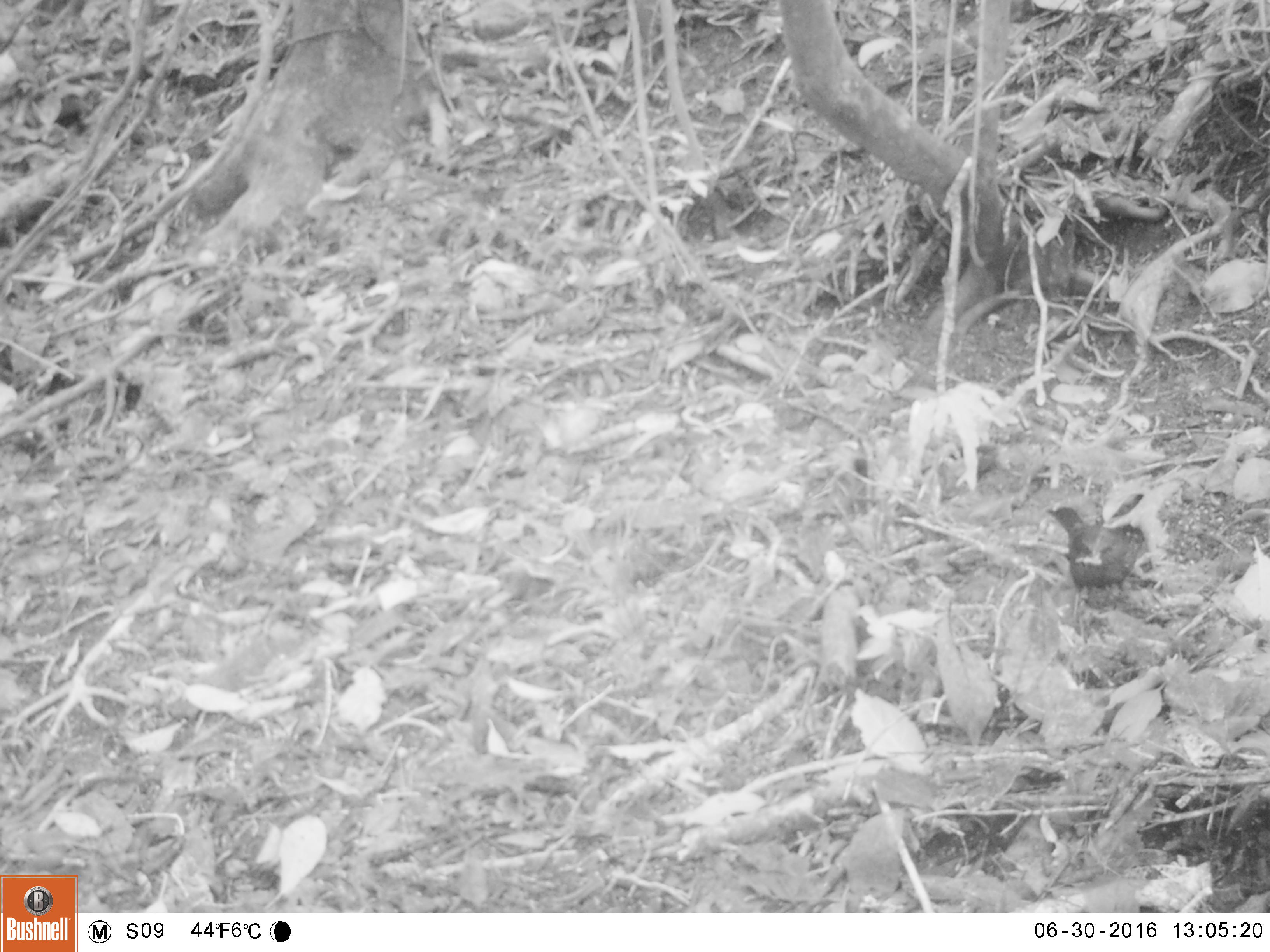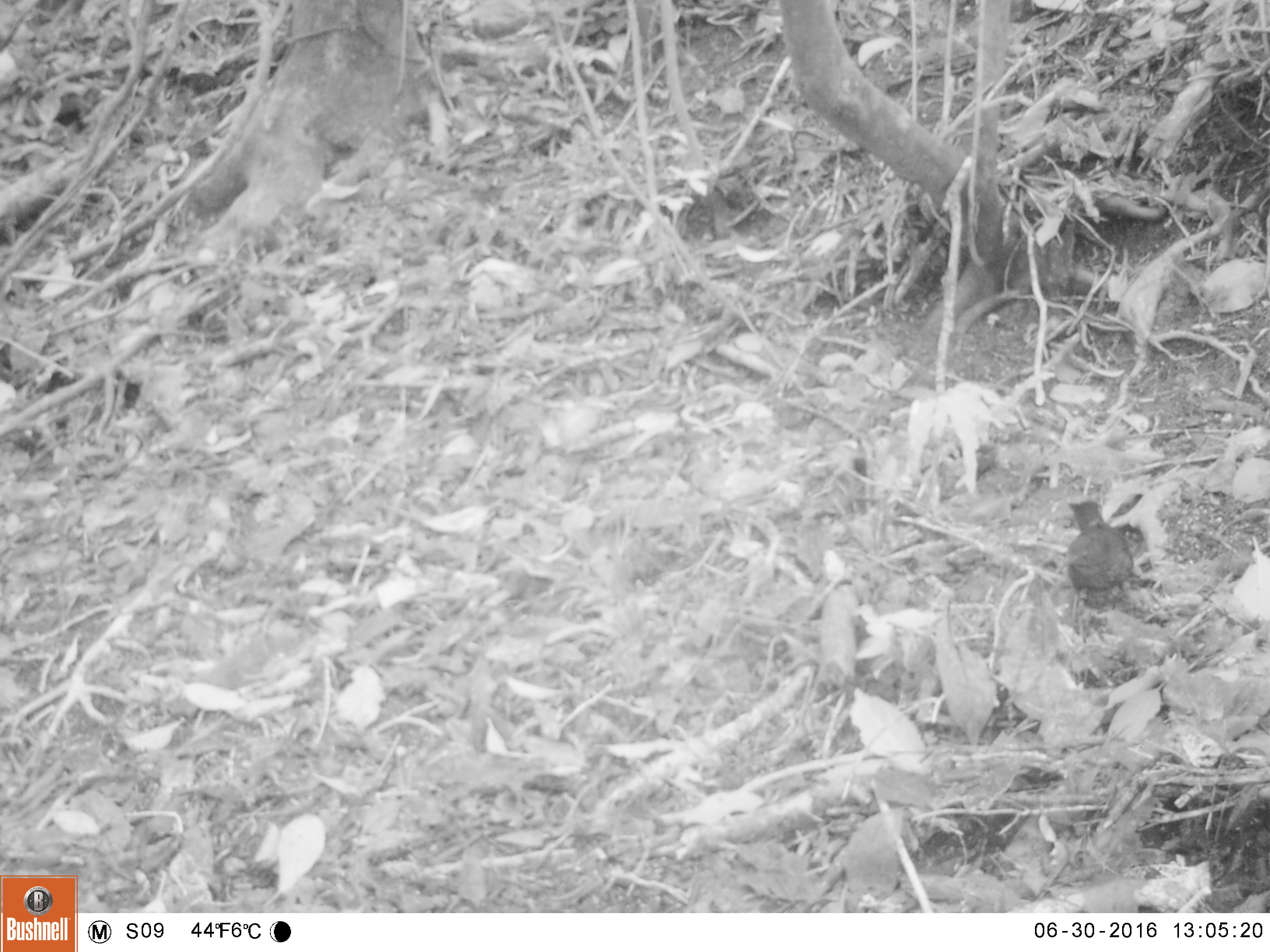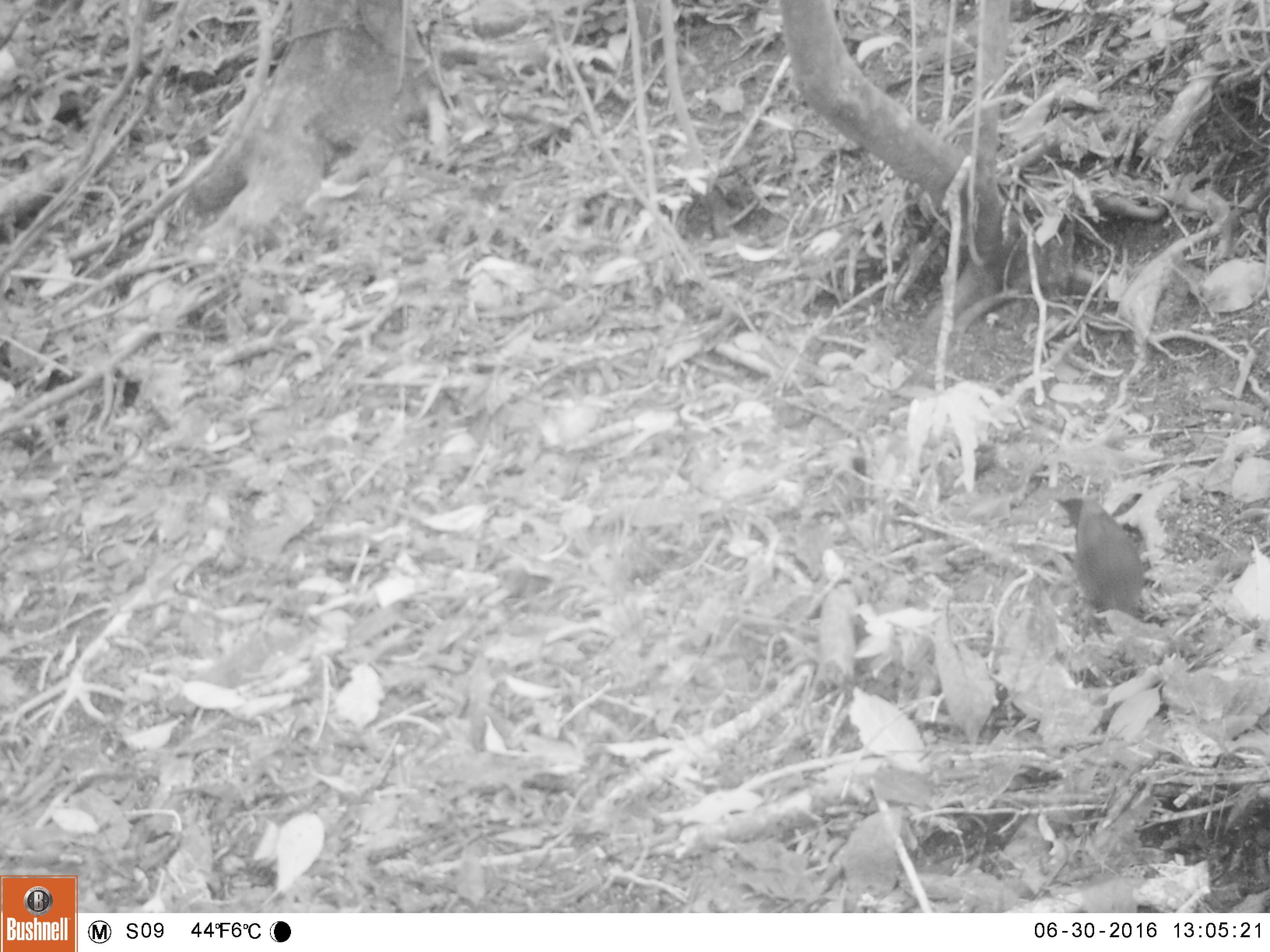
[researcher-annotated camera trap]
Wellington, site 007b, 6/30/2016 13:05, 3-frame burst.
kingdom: Animalia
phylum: Chordata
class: Aves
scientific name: Aves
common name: bird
Bird (Aves).